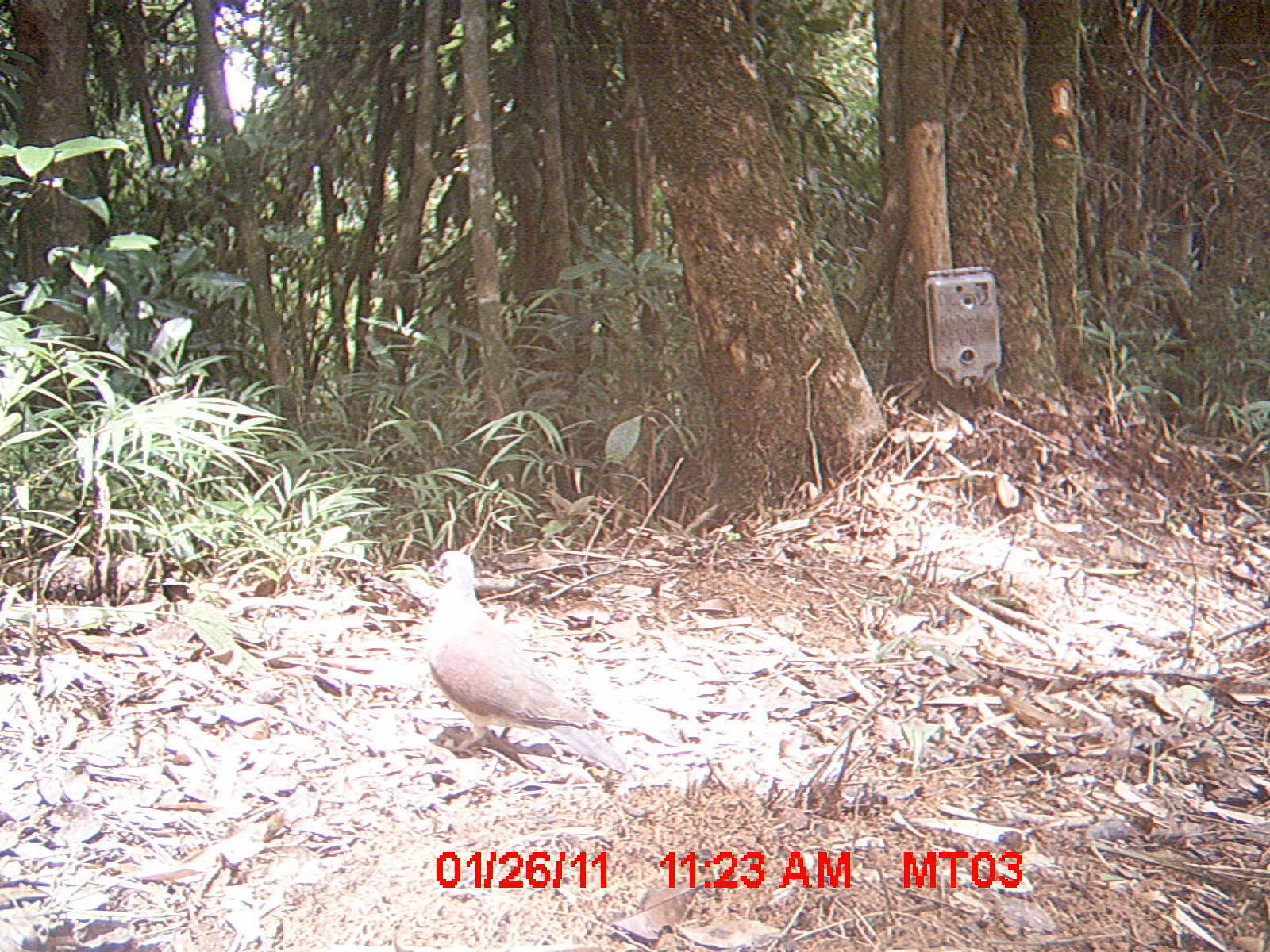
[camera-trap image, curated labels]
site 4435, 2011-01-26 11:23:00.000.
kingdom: Animalia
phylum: Chordata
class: Aves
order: Columbiformes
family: Columbidae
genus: Streptopelia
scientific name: Streptopelia picturata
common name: malagasy turtle dove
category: nesoenas picturata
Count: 1.